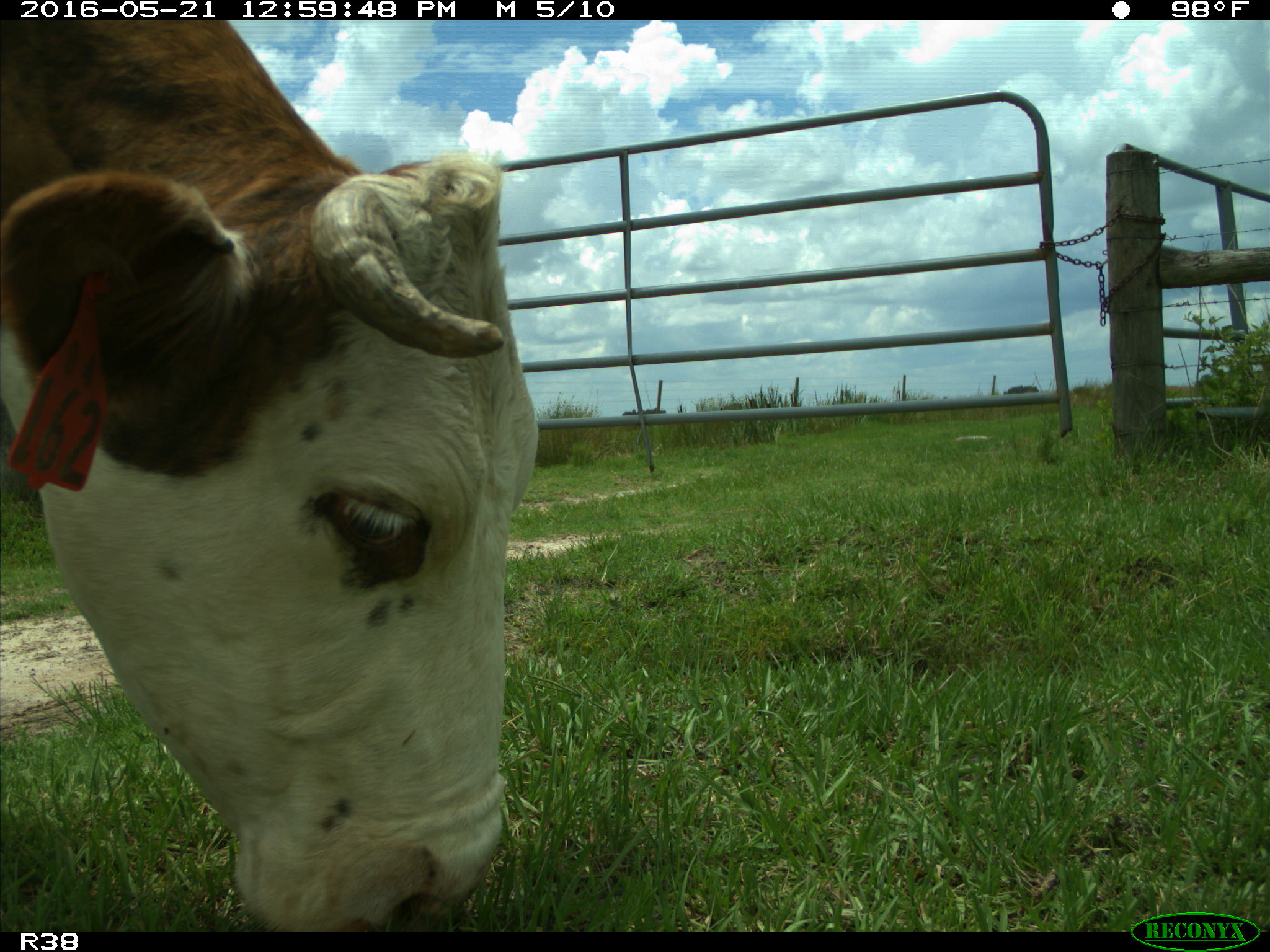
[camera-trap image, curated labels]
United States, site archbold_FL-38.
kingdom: Animalia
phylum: Chordata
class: Mammalia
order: Artiodactyla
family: Bovidae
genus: Bos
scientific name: Bos taurus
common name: domestic cow